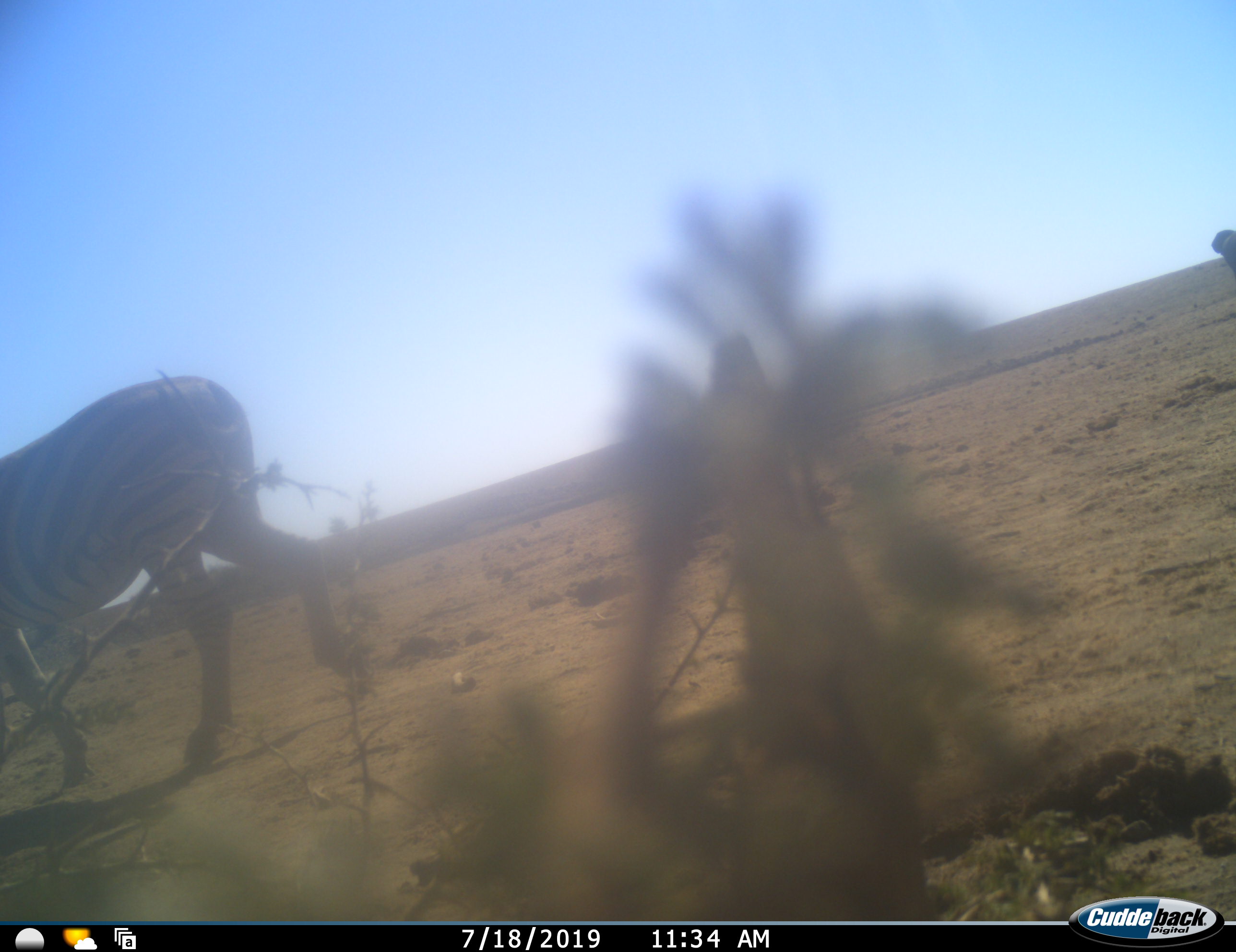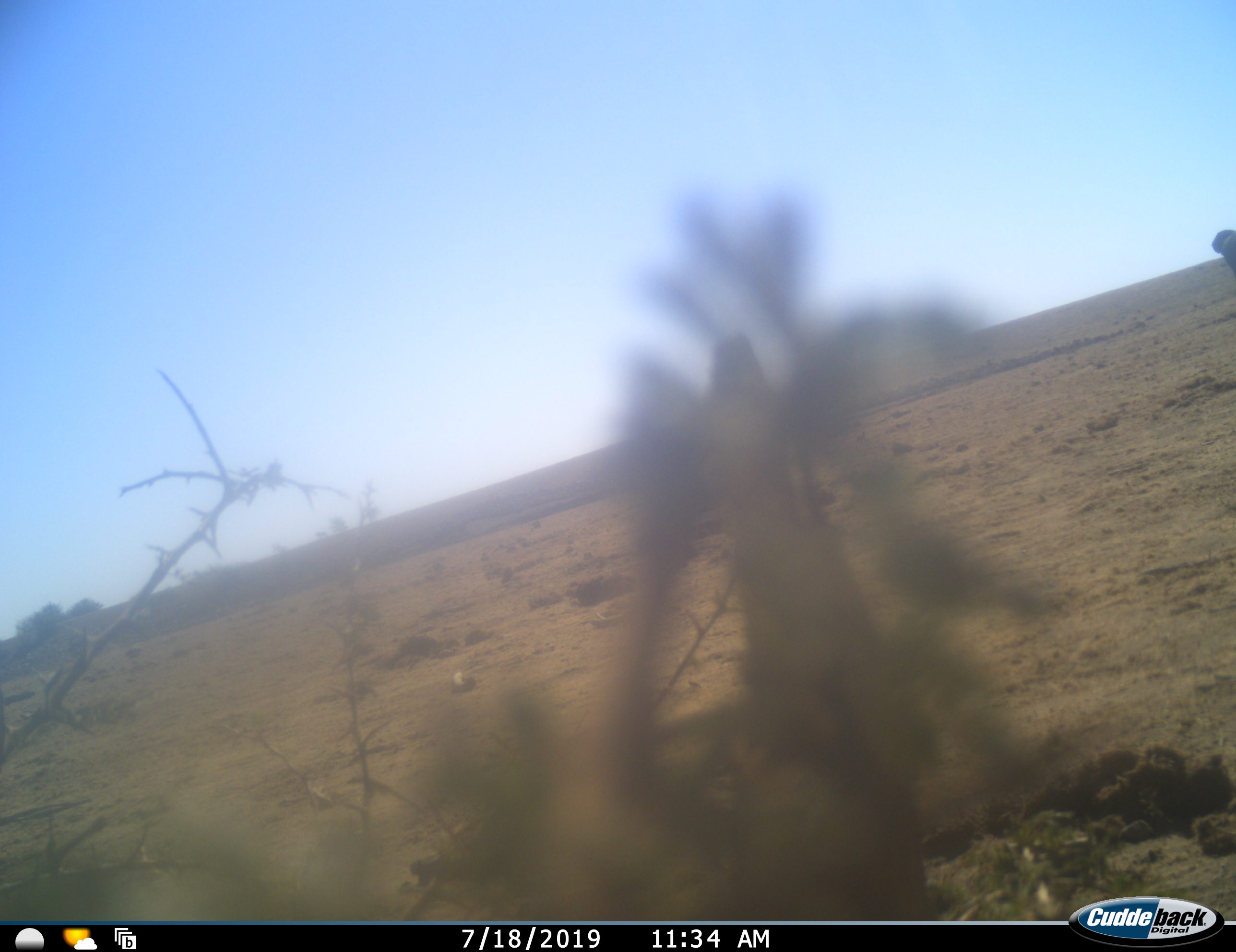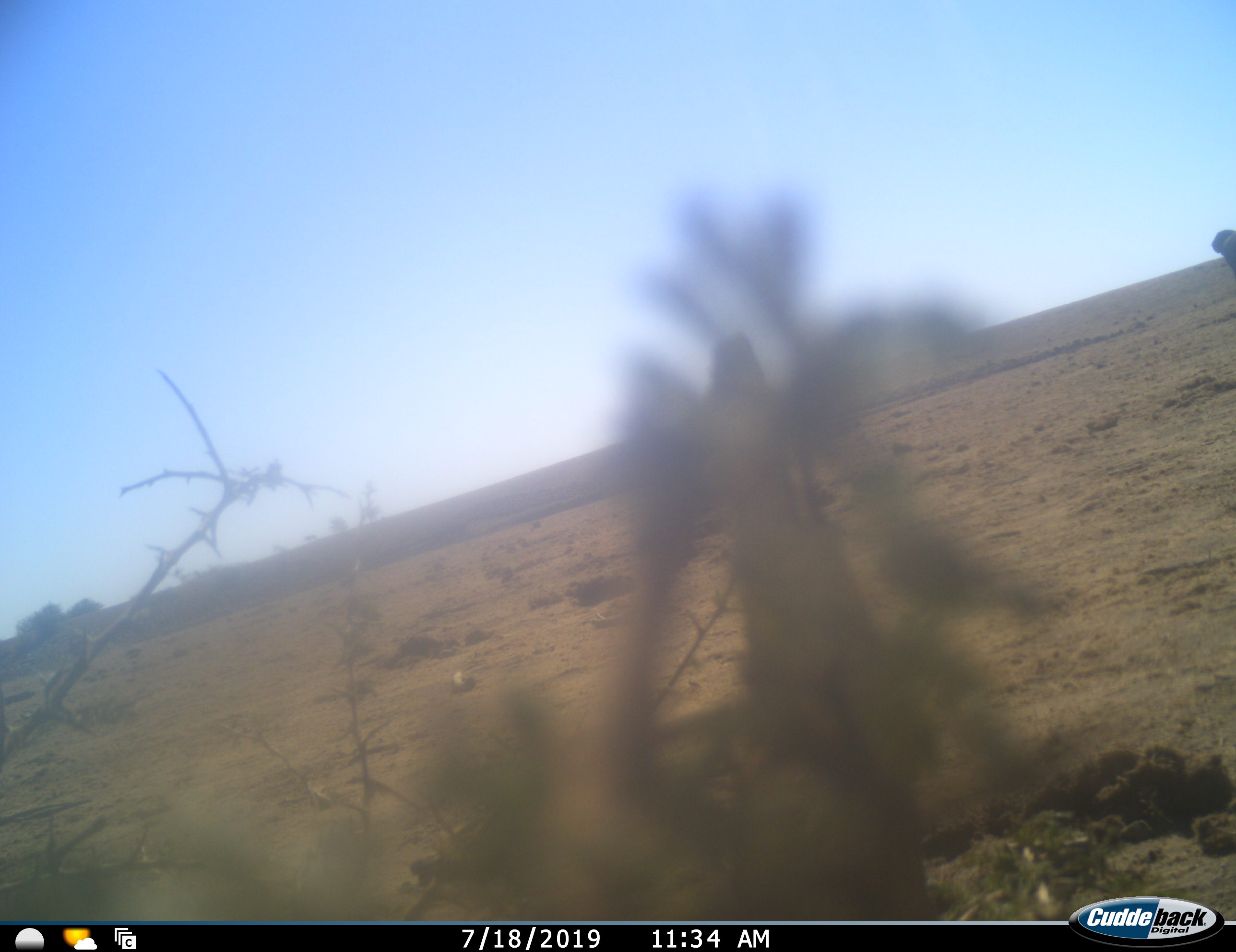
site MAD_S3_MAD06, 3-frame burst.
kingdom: Animalia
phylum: Chordata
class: Mammalia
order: Perissodactyla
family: Equidae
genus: Equus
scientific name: Equus quagga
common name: plains zebra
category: zebraplains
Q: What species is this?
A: Zebraplains (plains zebra) (Equus quagga).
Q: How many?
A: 1.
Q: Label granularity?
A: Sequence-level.